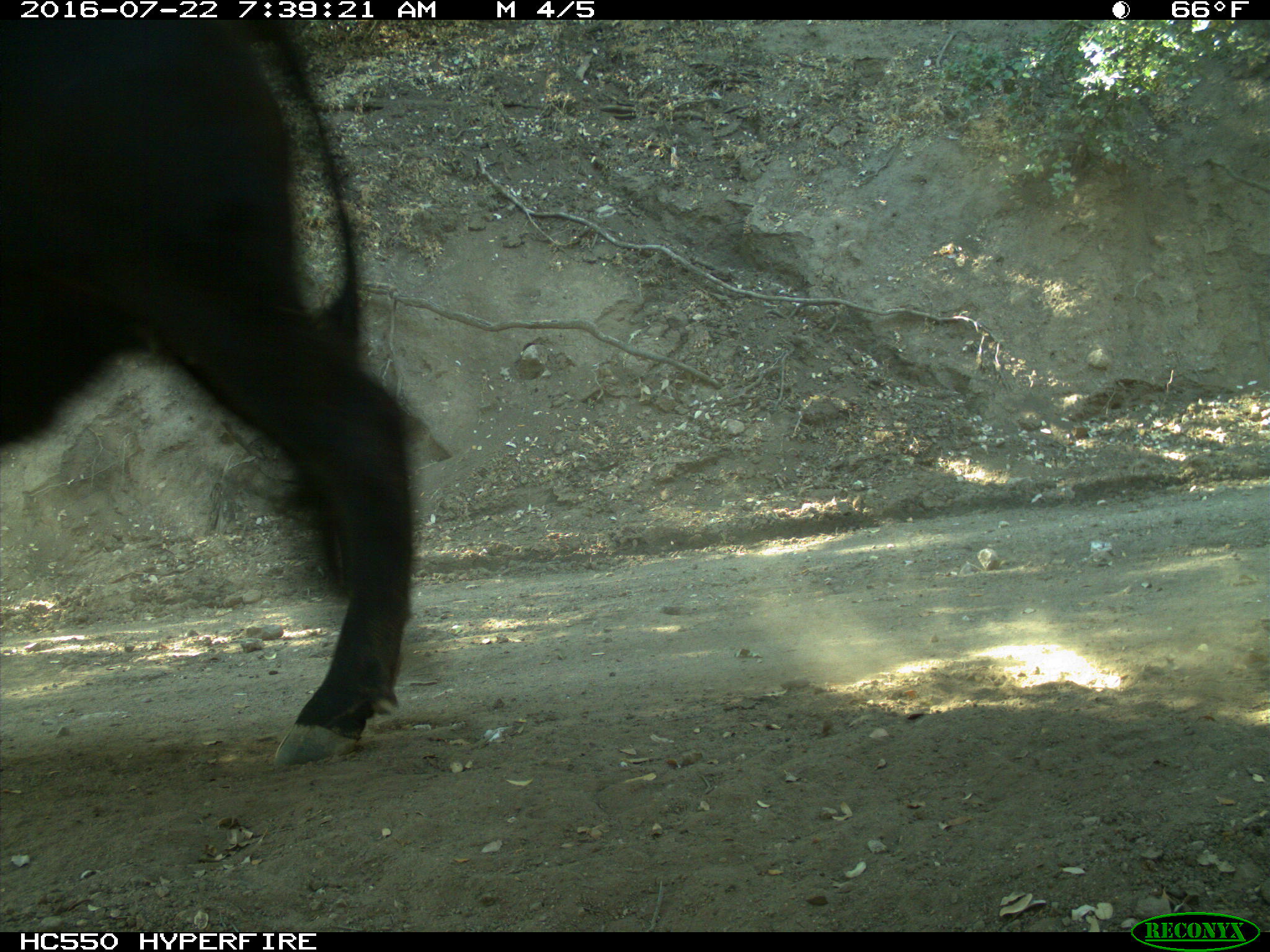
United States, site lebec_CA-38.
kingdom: Animalia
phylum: Chordata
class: Mammalia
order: Artiodactyla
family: Bovidae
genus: Bos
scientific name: Bos taurus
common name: domestic cow